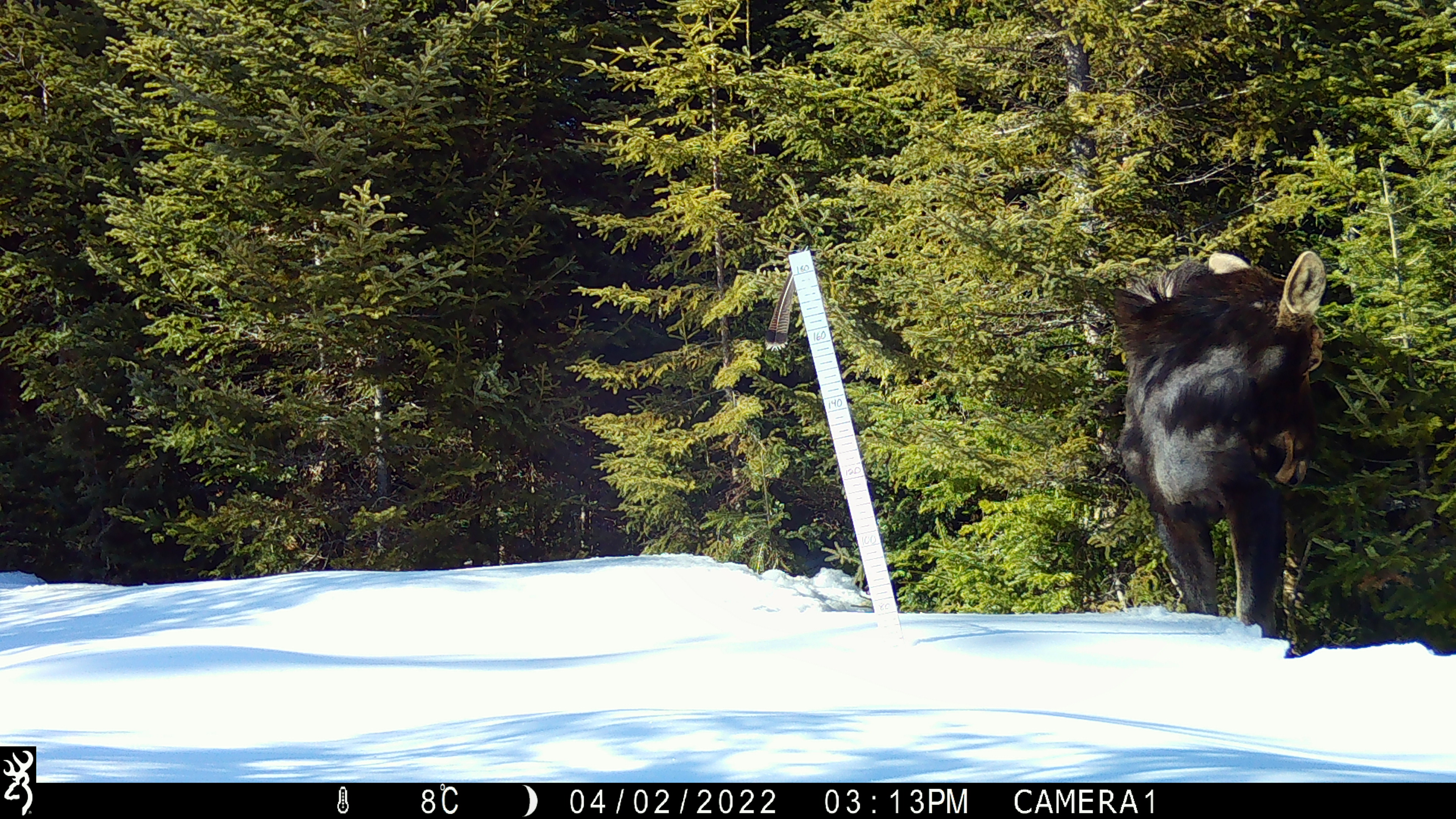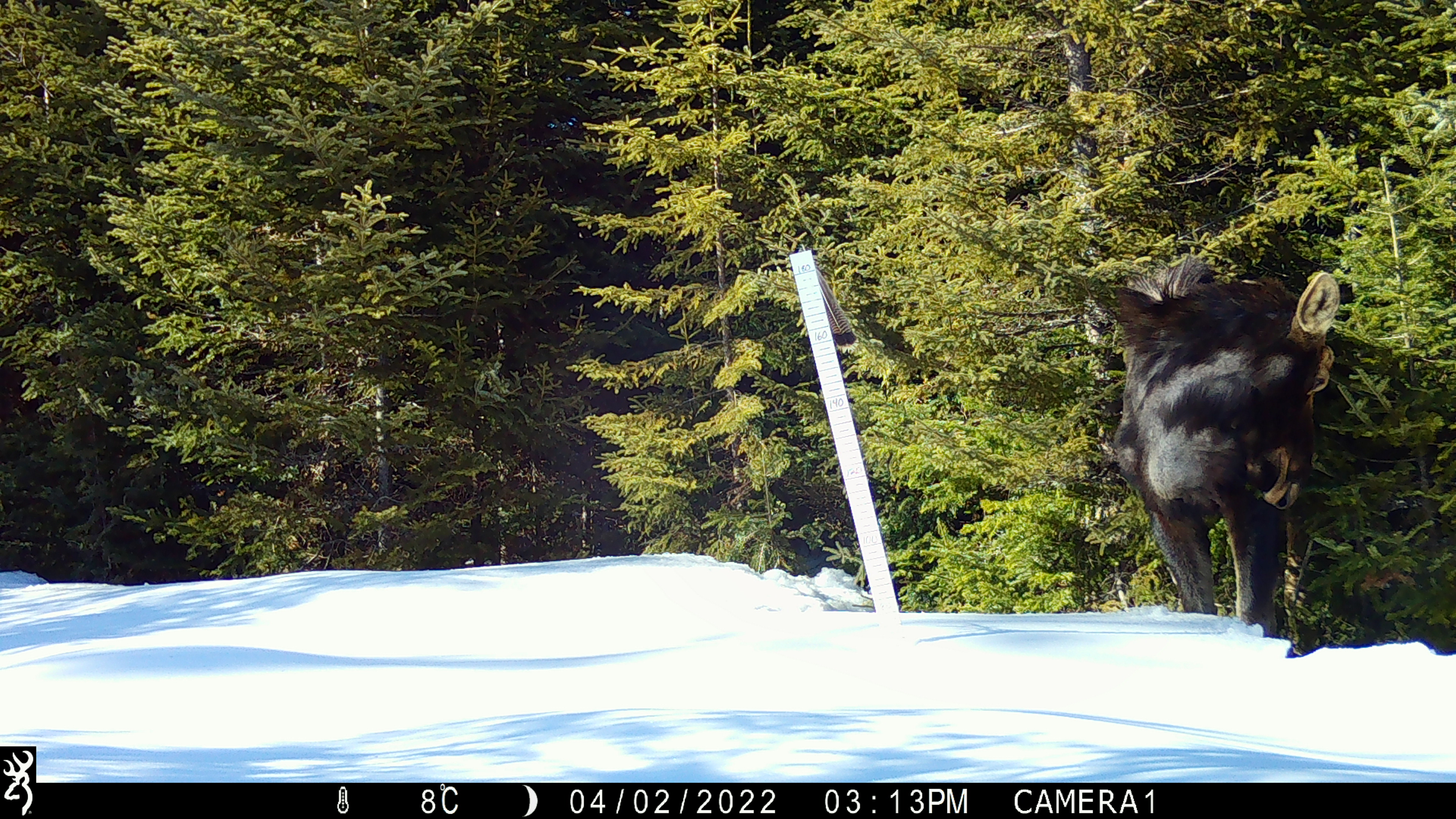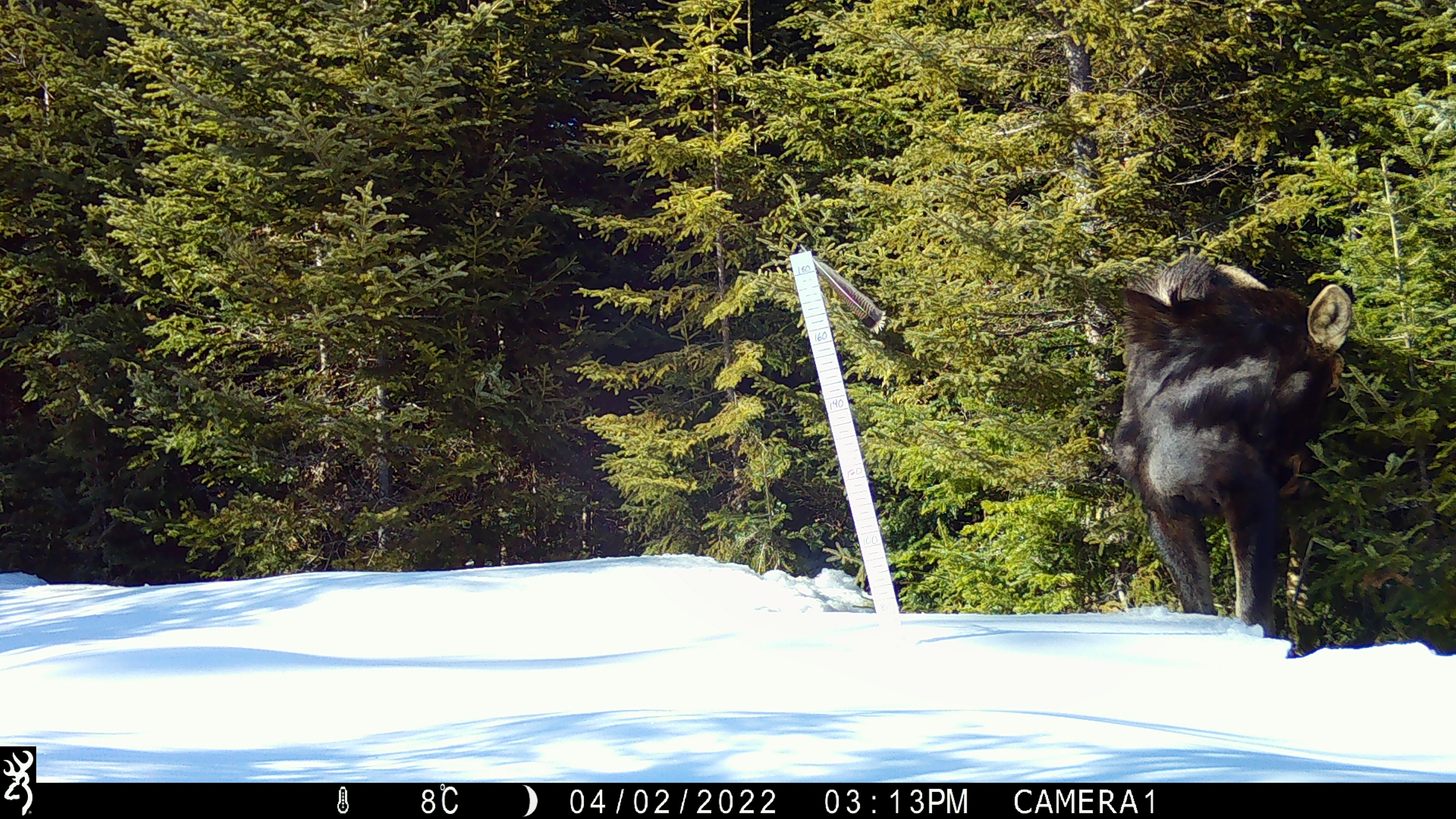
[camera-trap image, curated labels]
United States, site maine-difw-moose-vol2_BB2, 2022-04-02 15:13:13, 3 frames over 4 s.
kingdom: Animalia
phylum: Chordata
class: Mammalia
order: Artiodactyla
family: Cervidae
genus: Alces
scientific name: Alces alces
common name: moose